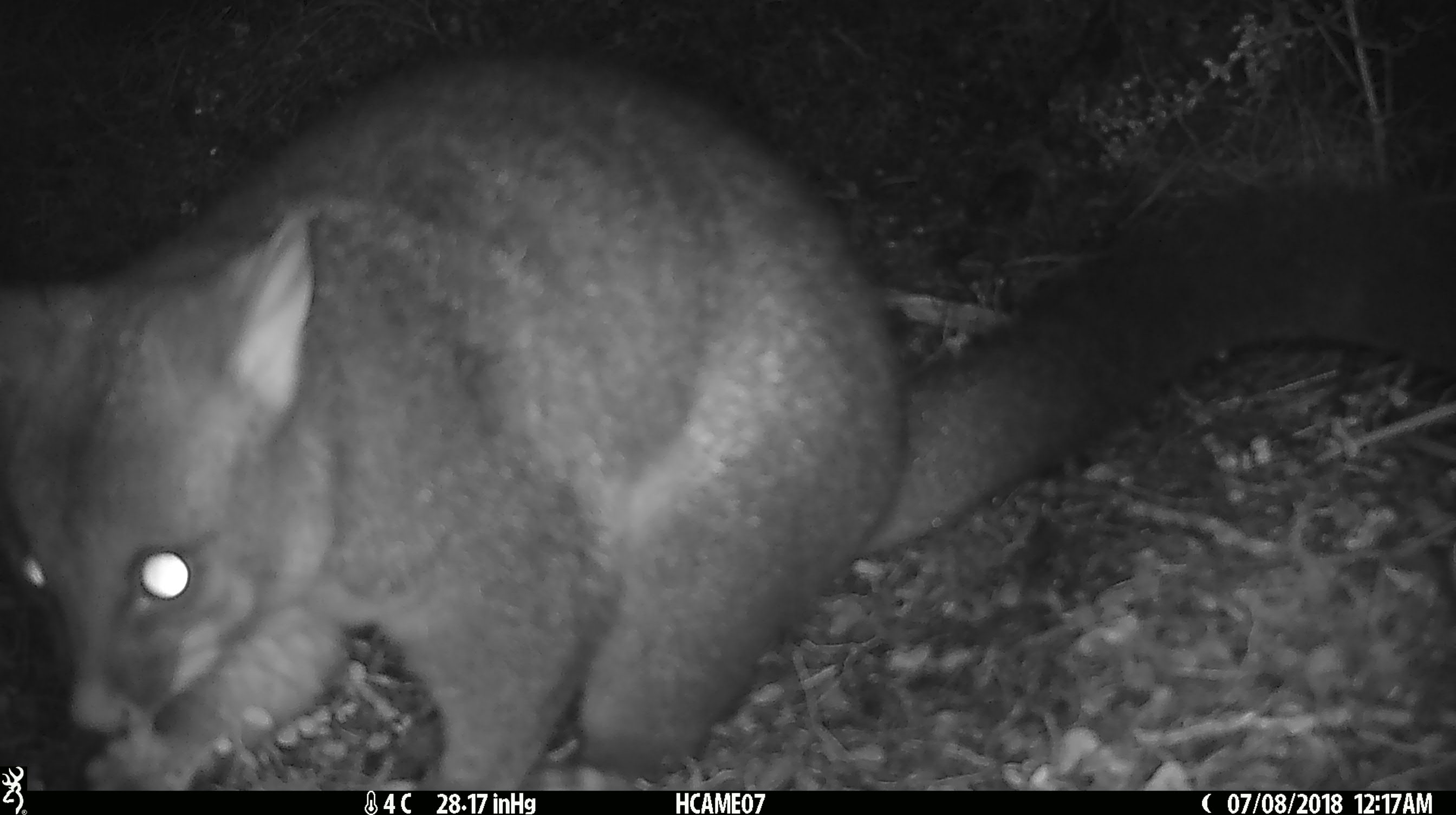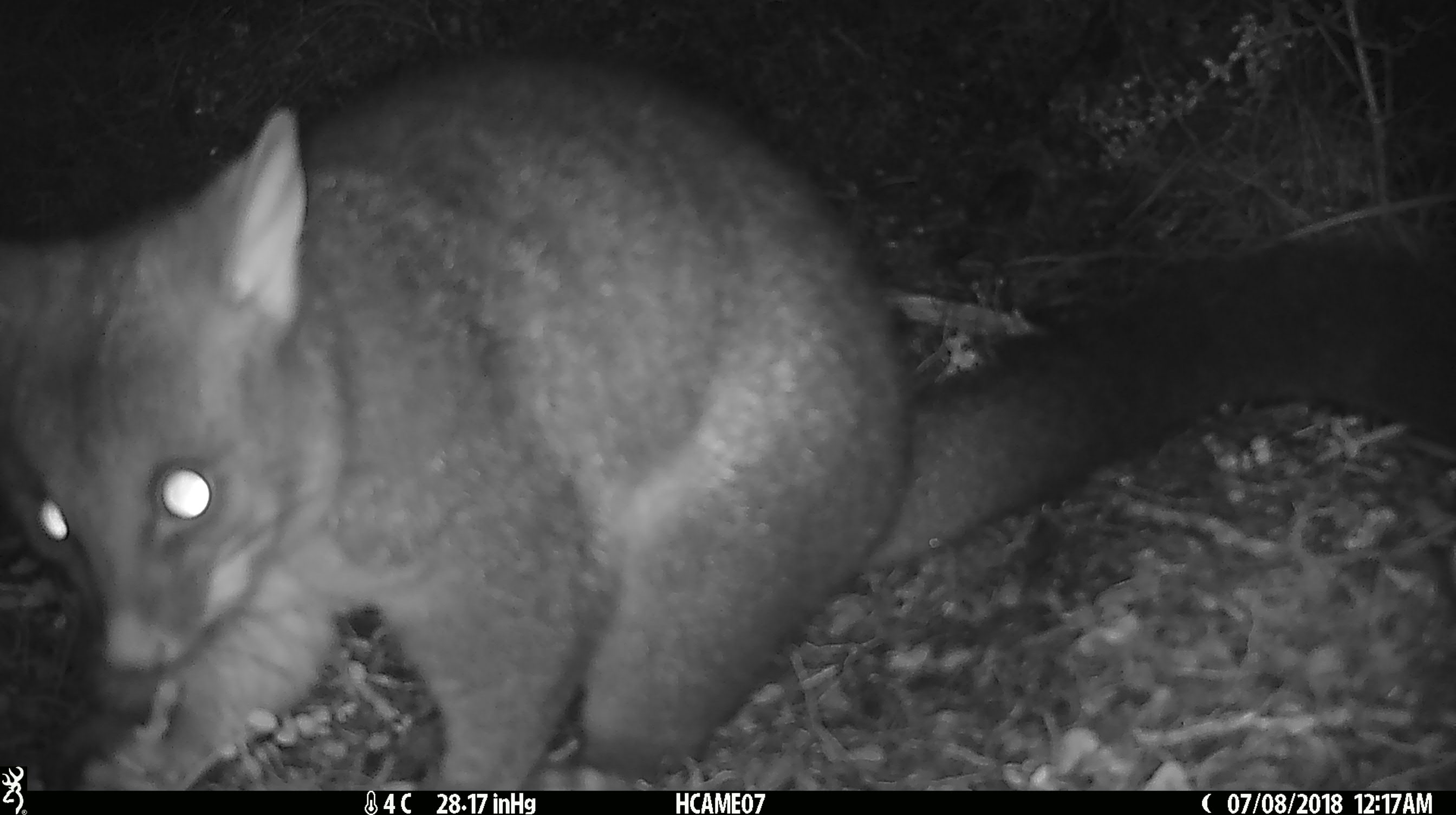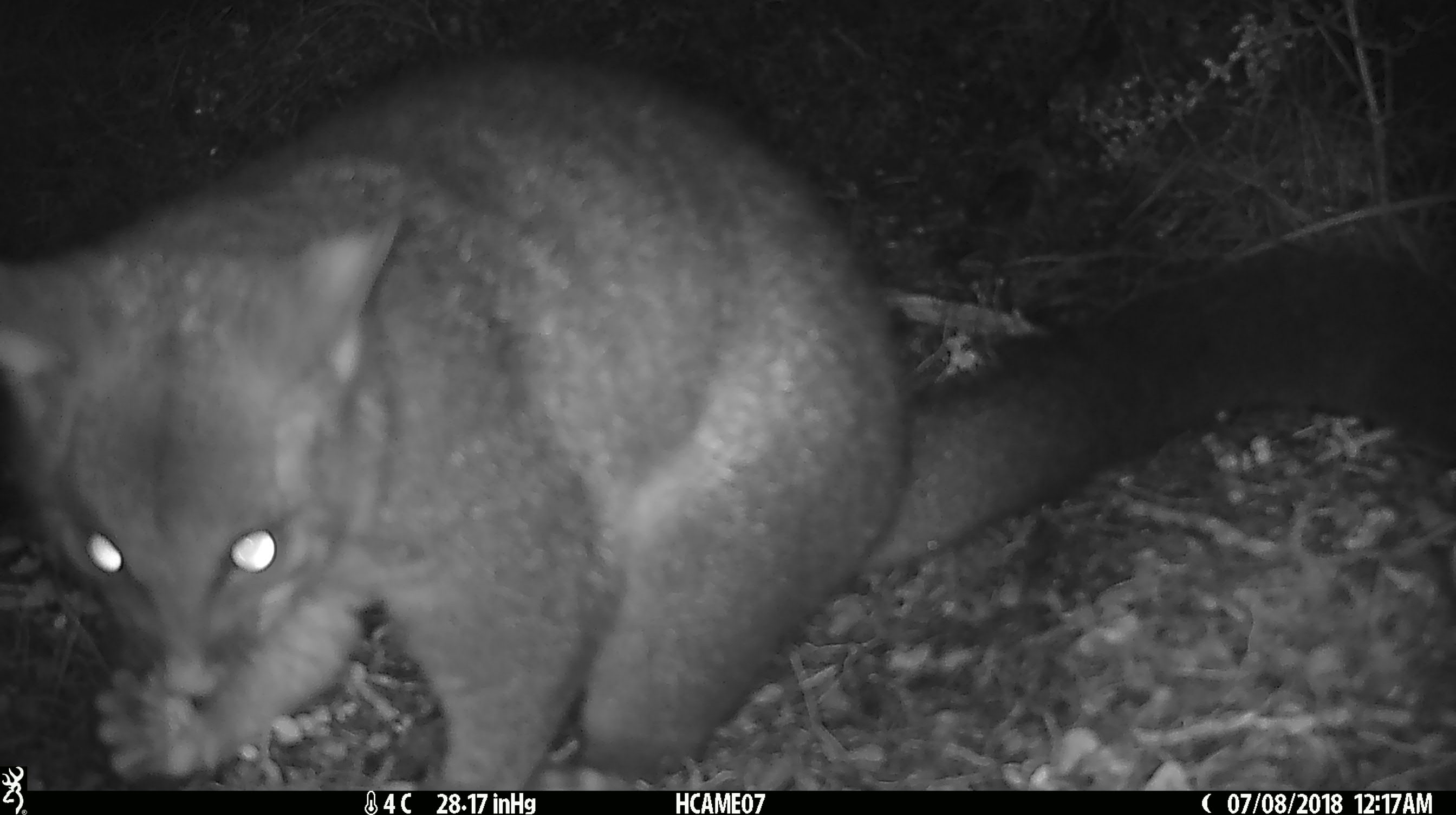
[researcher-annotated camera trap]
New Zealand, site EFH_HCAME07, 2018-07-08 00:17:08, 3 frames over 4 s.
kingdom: Animalia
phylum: Chordata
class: Mammalia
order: Diprotodontia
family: Phalangeridae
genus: Trichosurus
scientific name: Trichosurus vulpecula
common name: common brushtail possum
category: possum